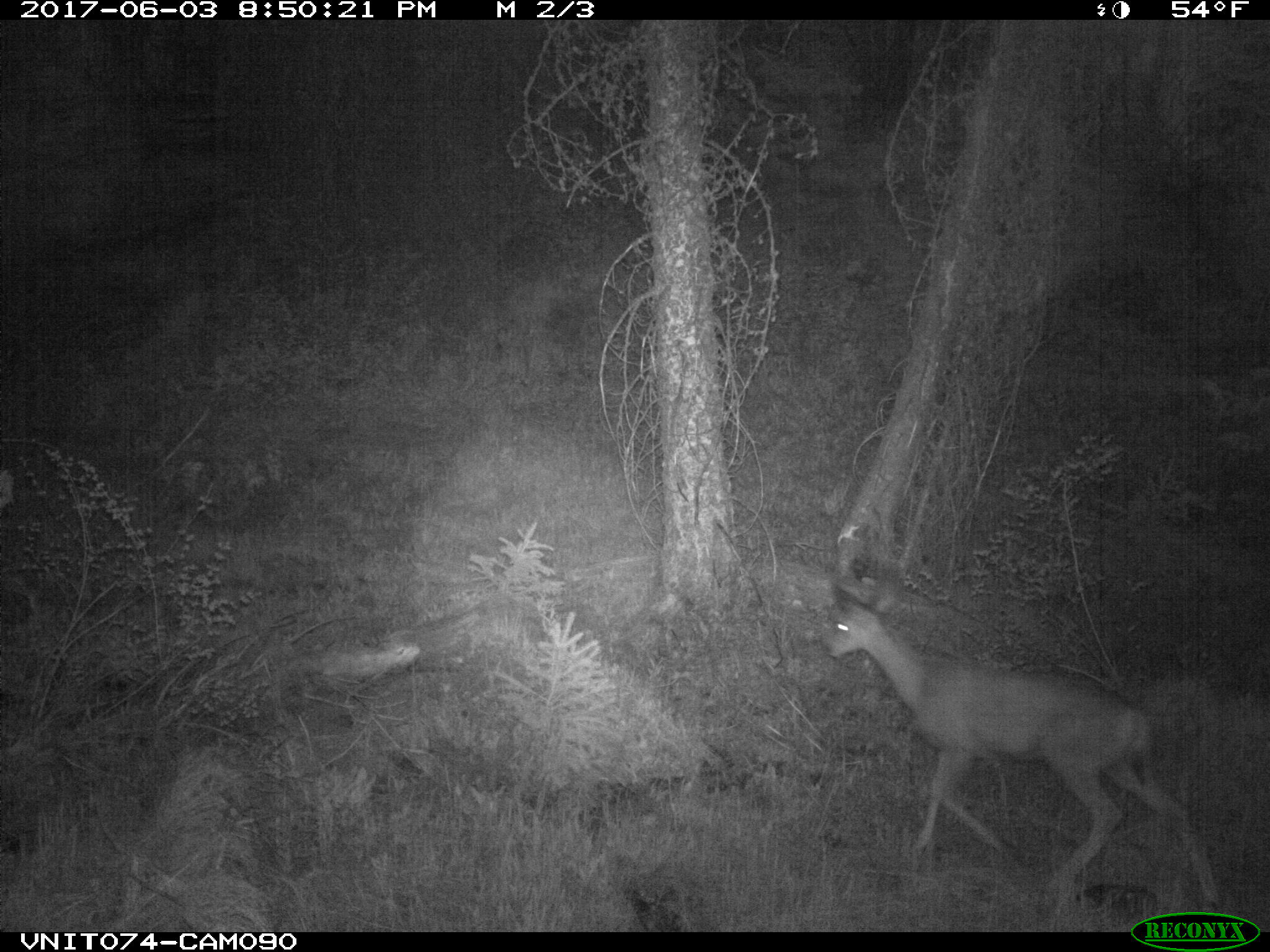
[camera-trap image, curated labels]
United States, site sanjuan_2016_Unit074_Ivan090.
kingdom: Animalia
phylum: Chordata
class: Mammalia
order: Artiodactyla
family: Cervidae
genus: Odocoileus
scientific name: Odocoileus hemionus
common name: mule deer